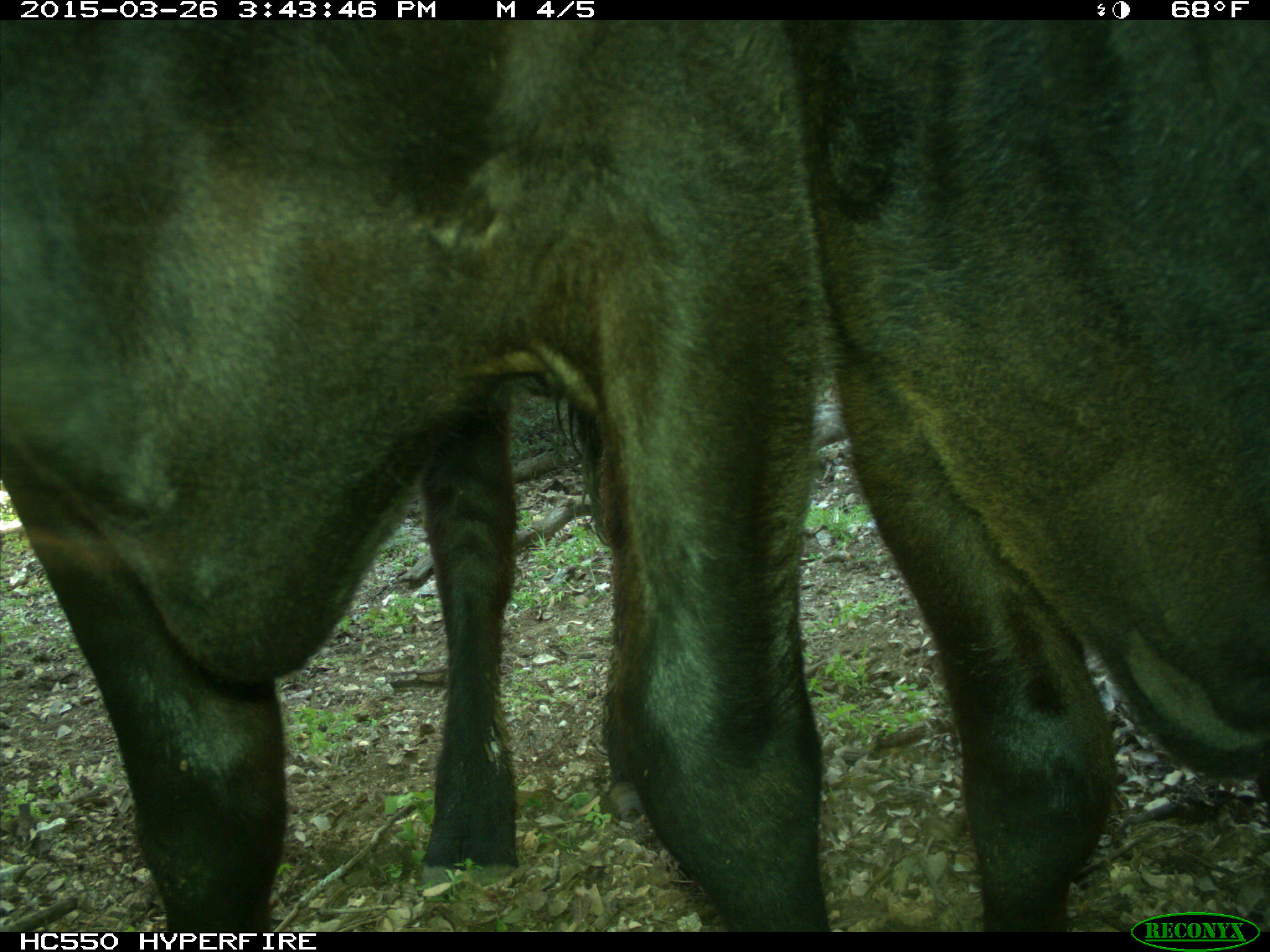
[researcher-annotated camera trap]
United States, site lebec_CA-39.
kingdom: Animalia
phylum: Chordata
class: Mammalia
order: Artiodactyla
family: Bovidae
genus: Bos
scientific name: Bos taurus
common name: domestic cow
Bos taurus (domestic cow).